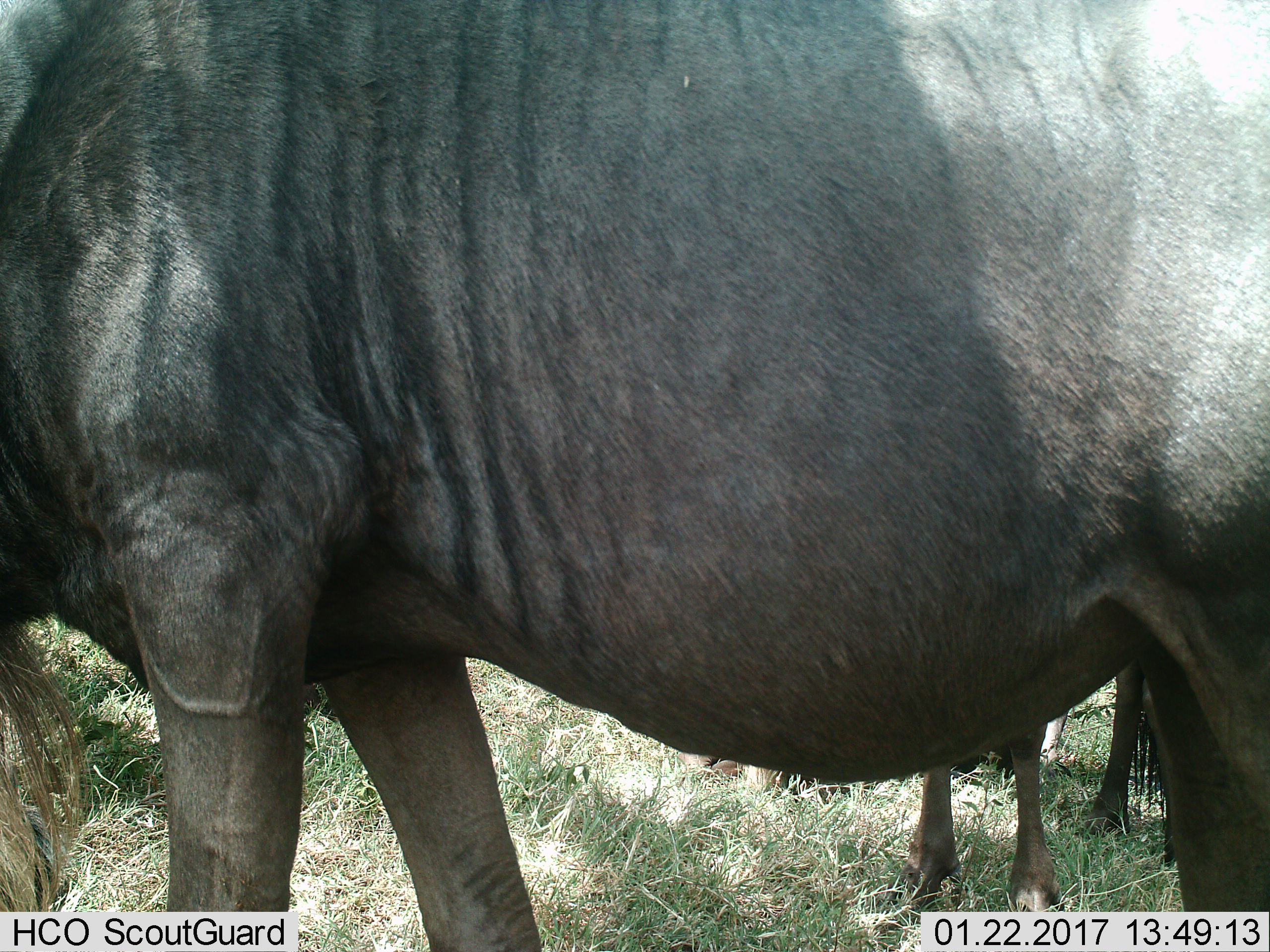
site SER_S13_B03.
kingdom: Animalia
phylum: Chordata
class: Mammalia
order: Artiodactyla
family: Bovidae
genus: Connochaetes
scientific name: Connochaetes taurinus taurinus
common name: blue wildebeest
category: wildebeestblue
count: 2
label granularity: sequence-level